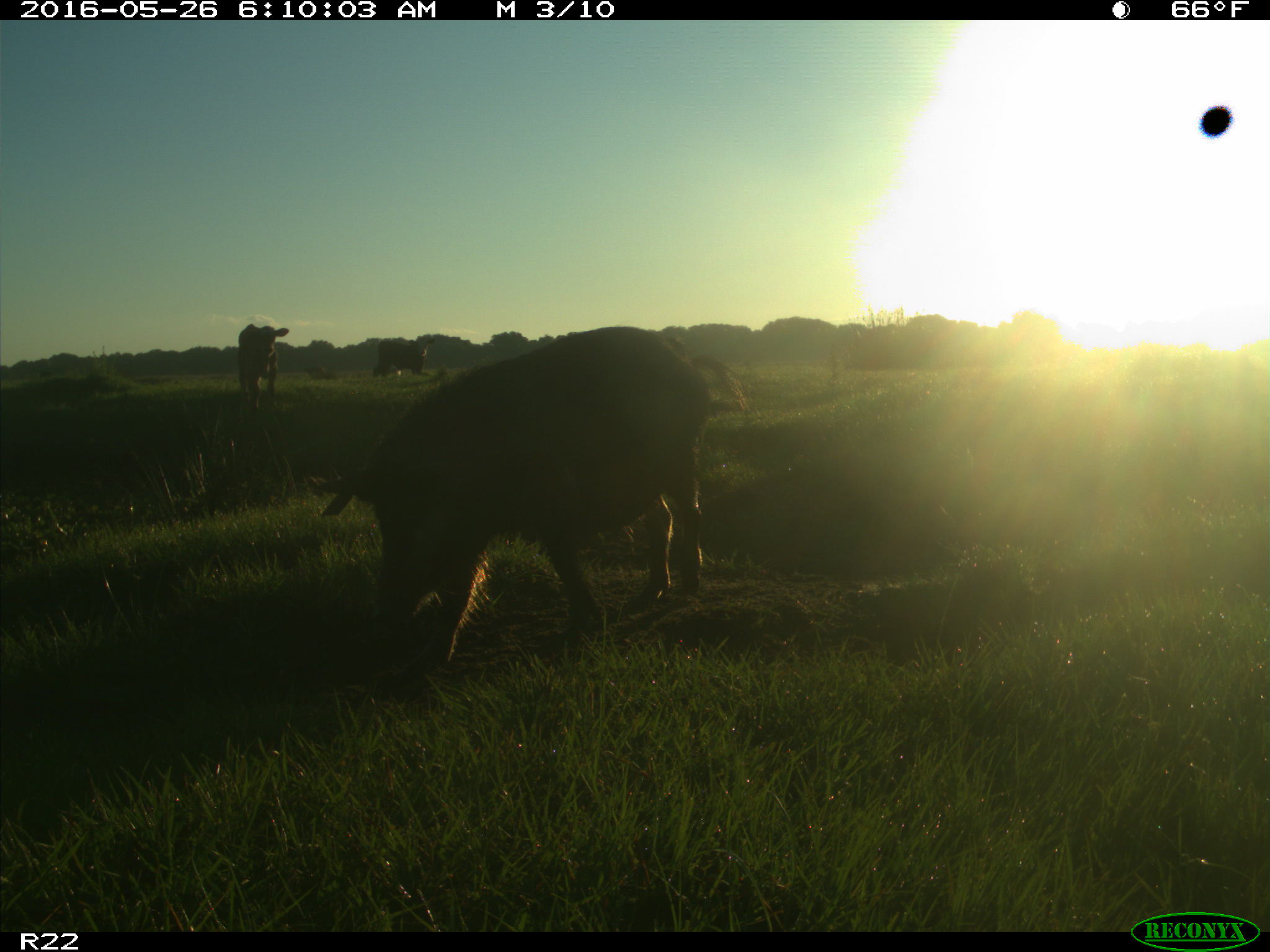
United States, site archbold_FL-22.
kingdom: Animalia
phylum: Chordata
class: Mammalia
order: Artiodactyla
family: Suidae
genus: Sus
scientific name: Sus scrofa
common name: wild boar